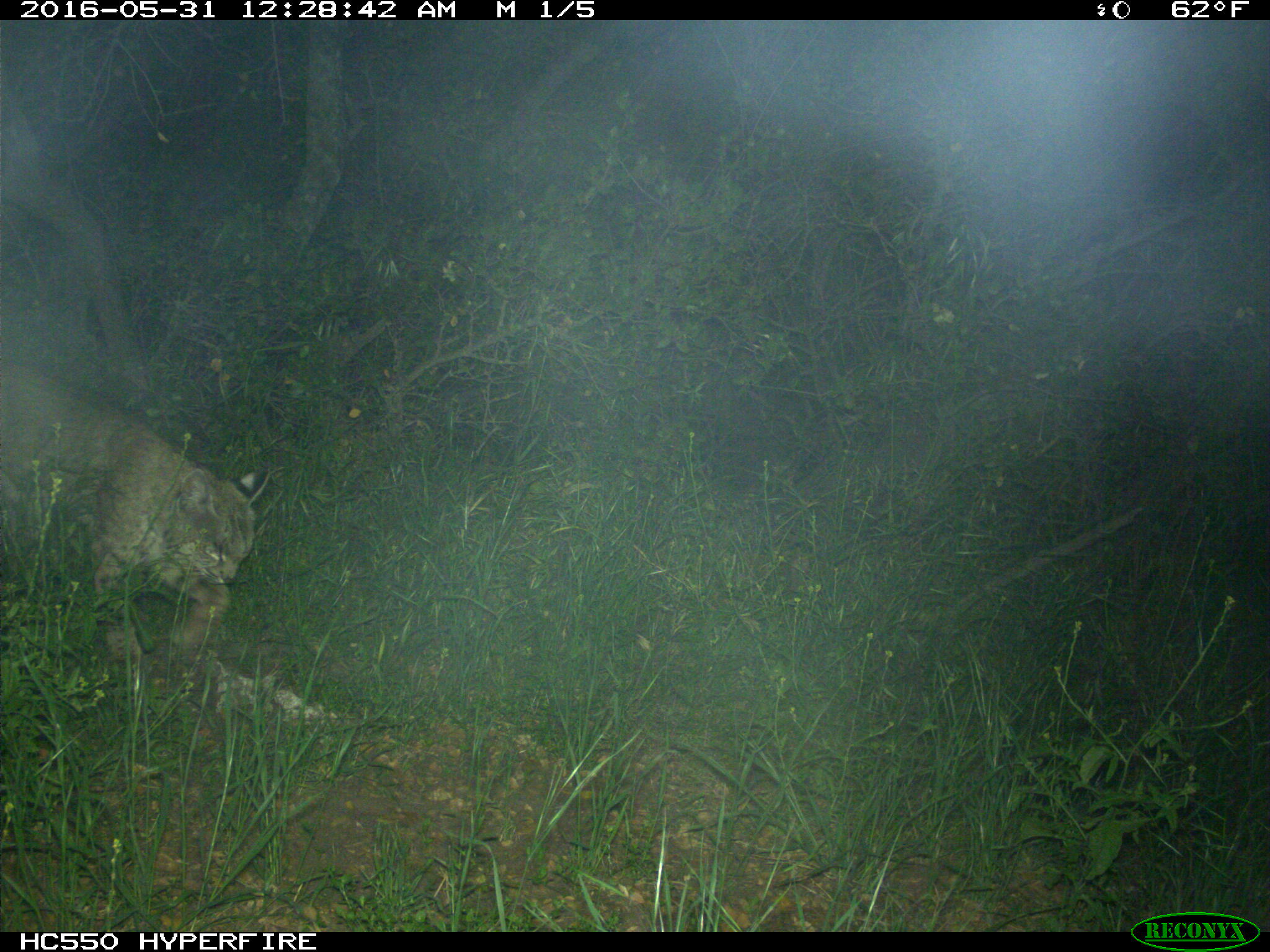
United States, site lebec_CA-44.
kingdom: Animalia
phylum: Chordata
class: Mammalia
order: Carnivora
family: Felidae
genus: Lynx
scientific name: Lynx rufus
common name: bobcat